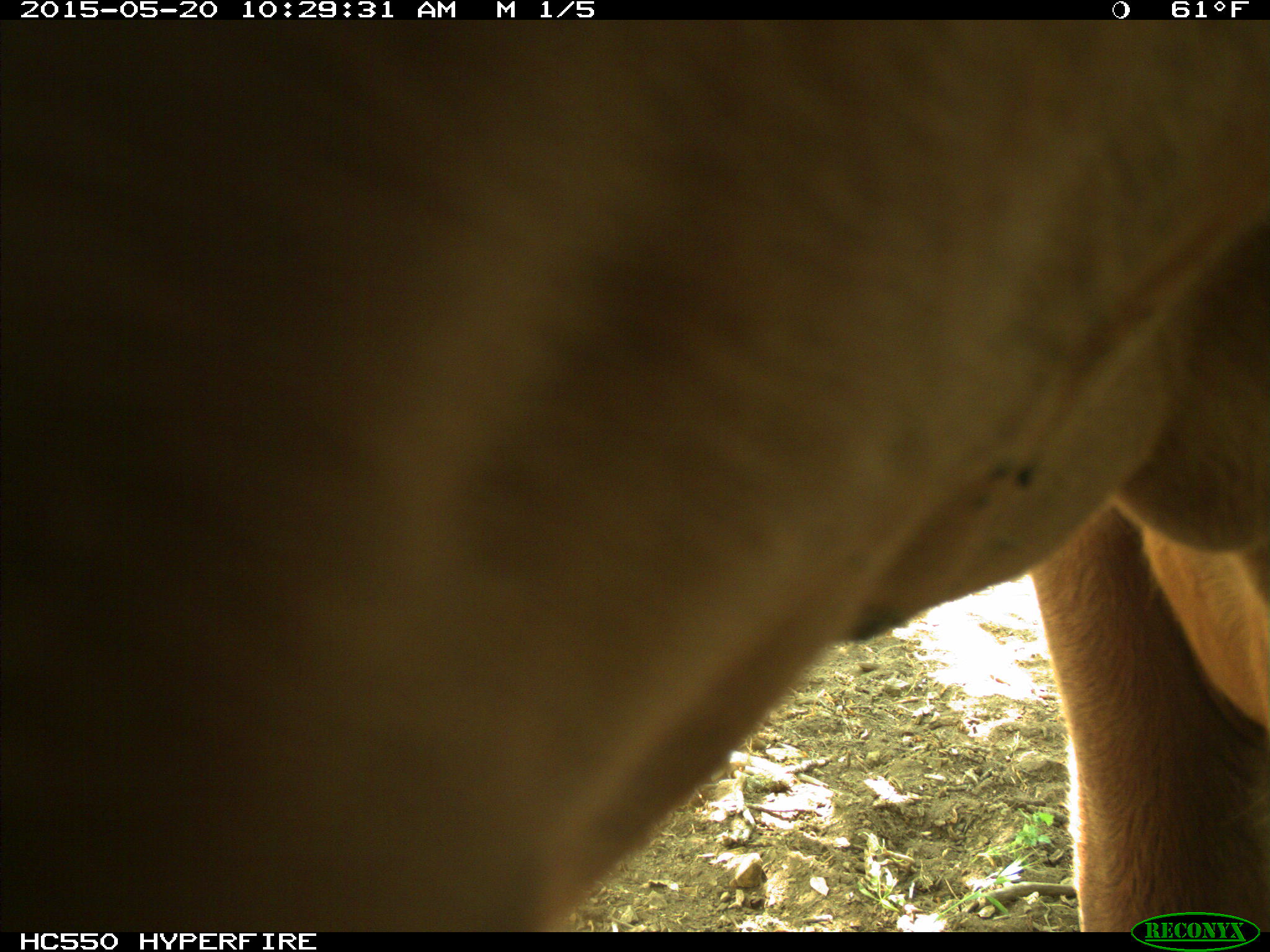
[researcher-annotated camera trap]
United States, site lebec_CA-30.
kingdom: Animalia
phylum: Chordata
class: Mammalia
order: Artiodactyla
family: Bovidae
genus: Bos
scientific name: Bos taurus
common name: domestic cow